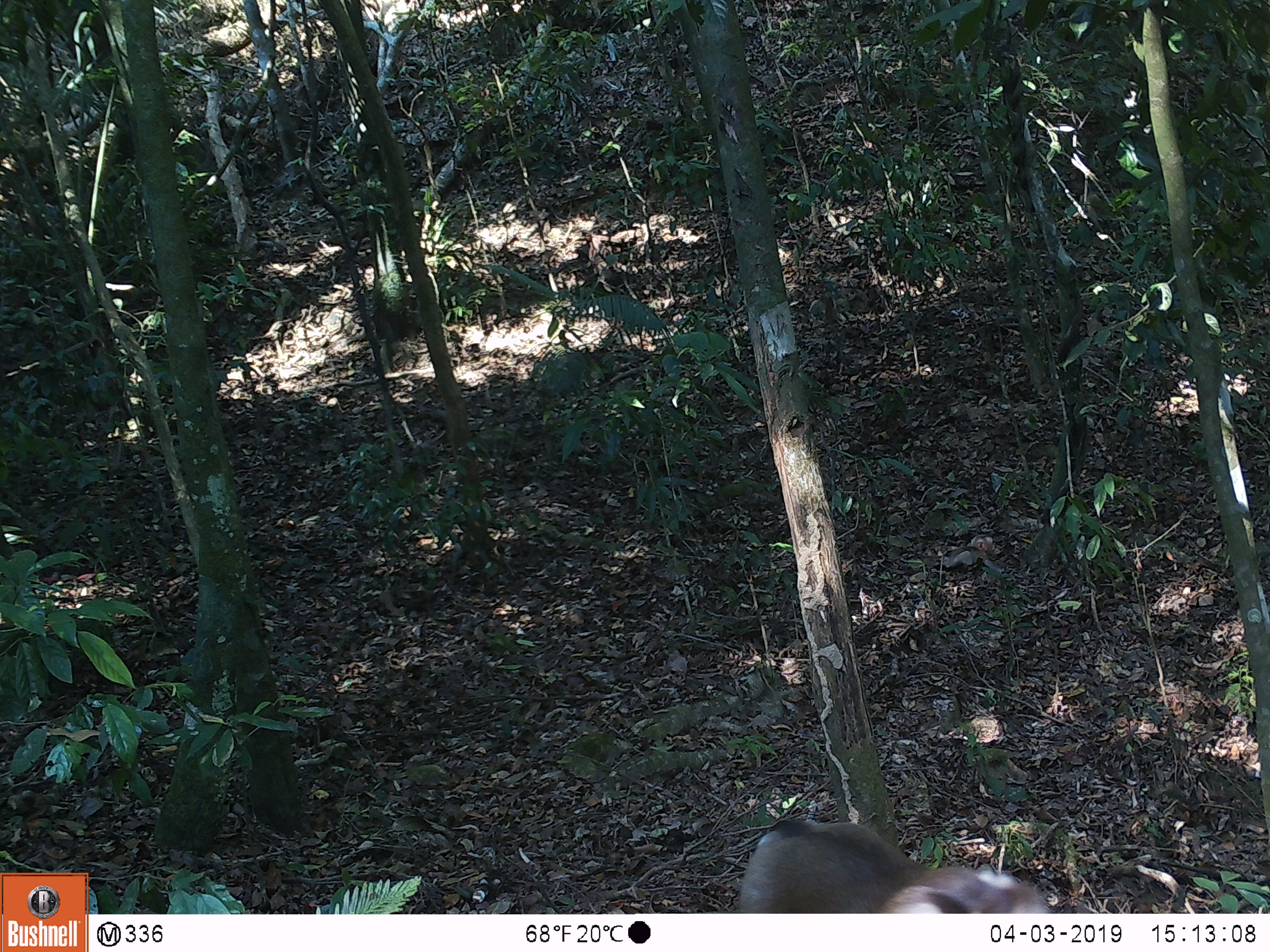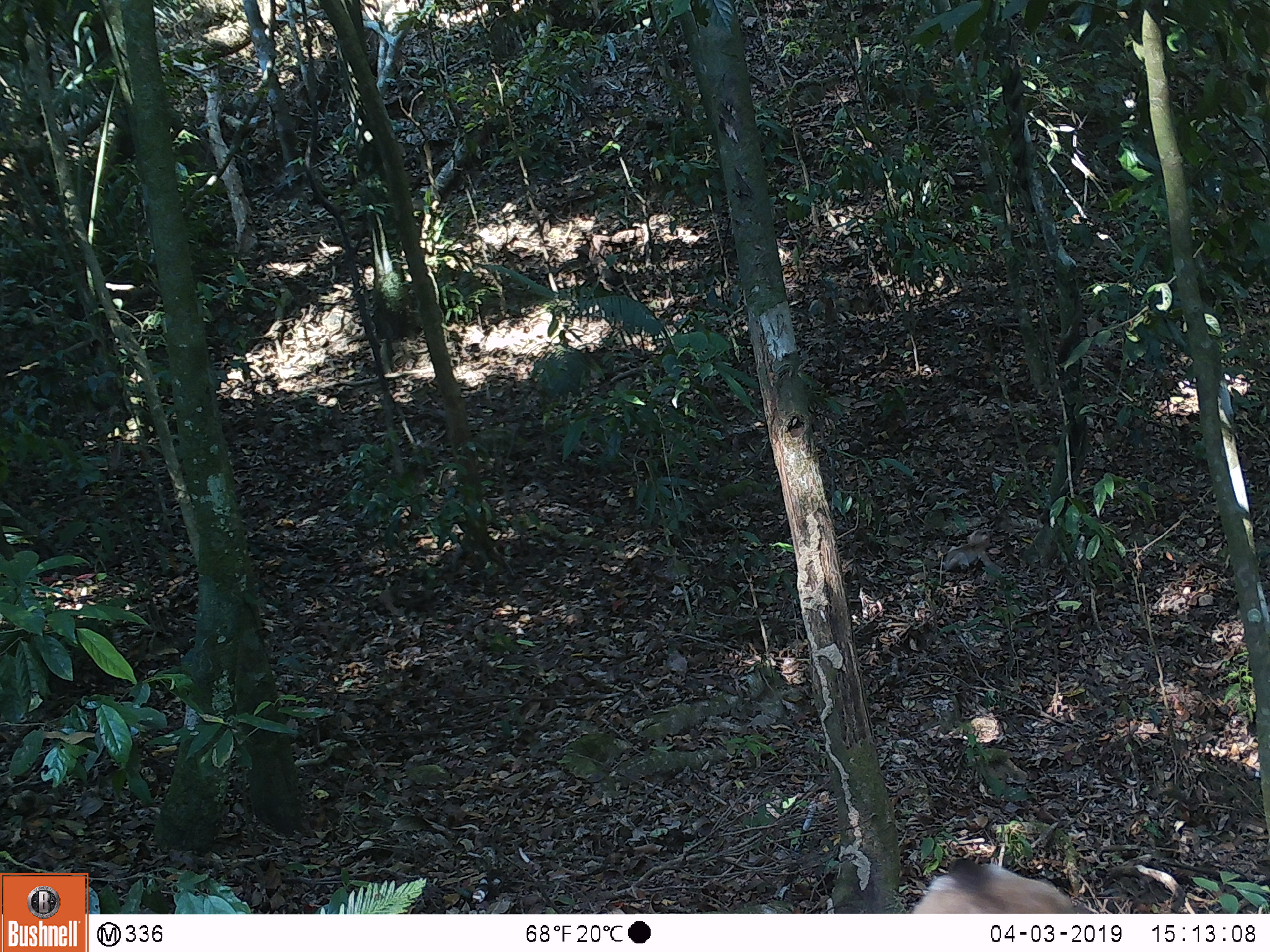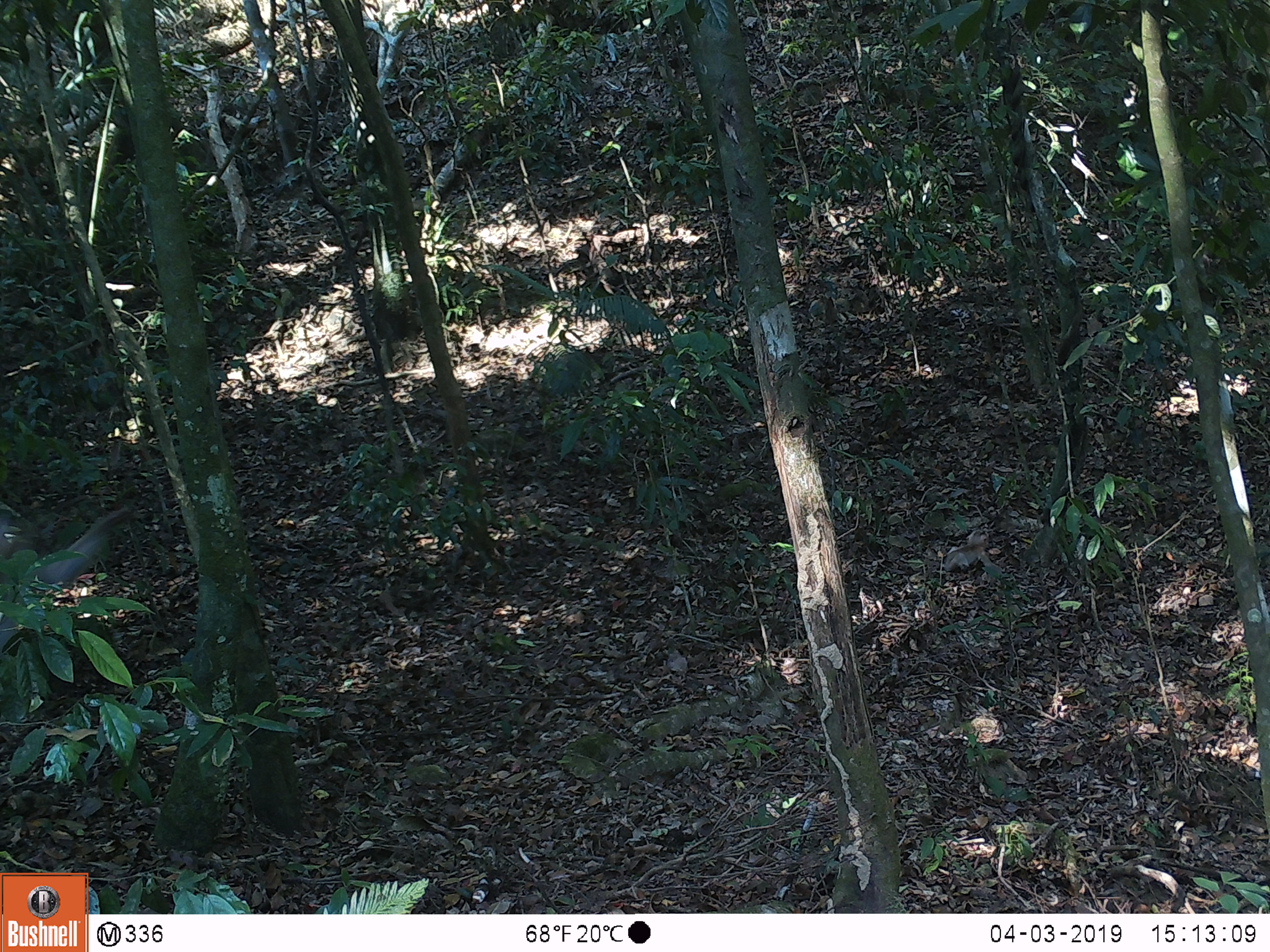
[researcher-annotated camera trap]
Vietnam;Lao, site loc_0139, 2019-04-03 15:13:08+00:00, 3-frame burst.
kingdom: Animalia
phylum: Chordata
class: Mammalia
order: Primates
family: Cercopithecidae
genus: Macaca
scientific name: Macaca nemestrina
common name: pig-tailed macaque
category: pig tailed macaque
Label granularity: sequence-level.